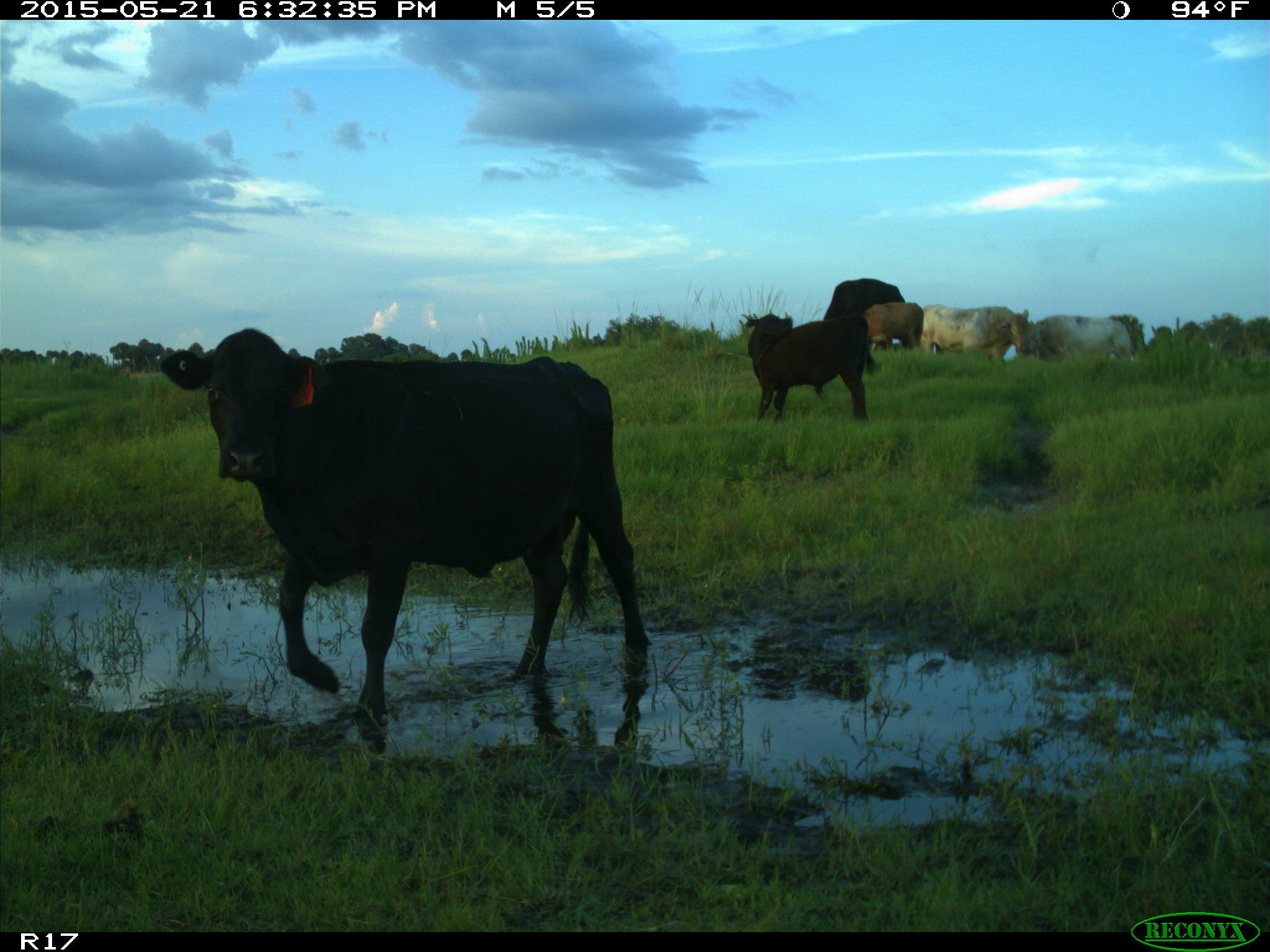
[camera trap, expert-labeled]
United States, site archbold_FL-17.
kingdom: Animalia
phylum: Chordata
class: Mammalia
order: Artiodactyla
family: Bovidae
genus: Bos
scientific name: Bos taurus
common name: domestic cow